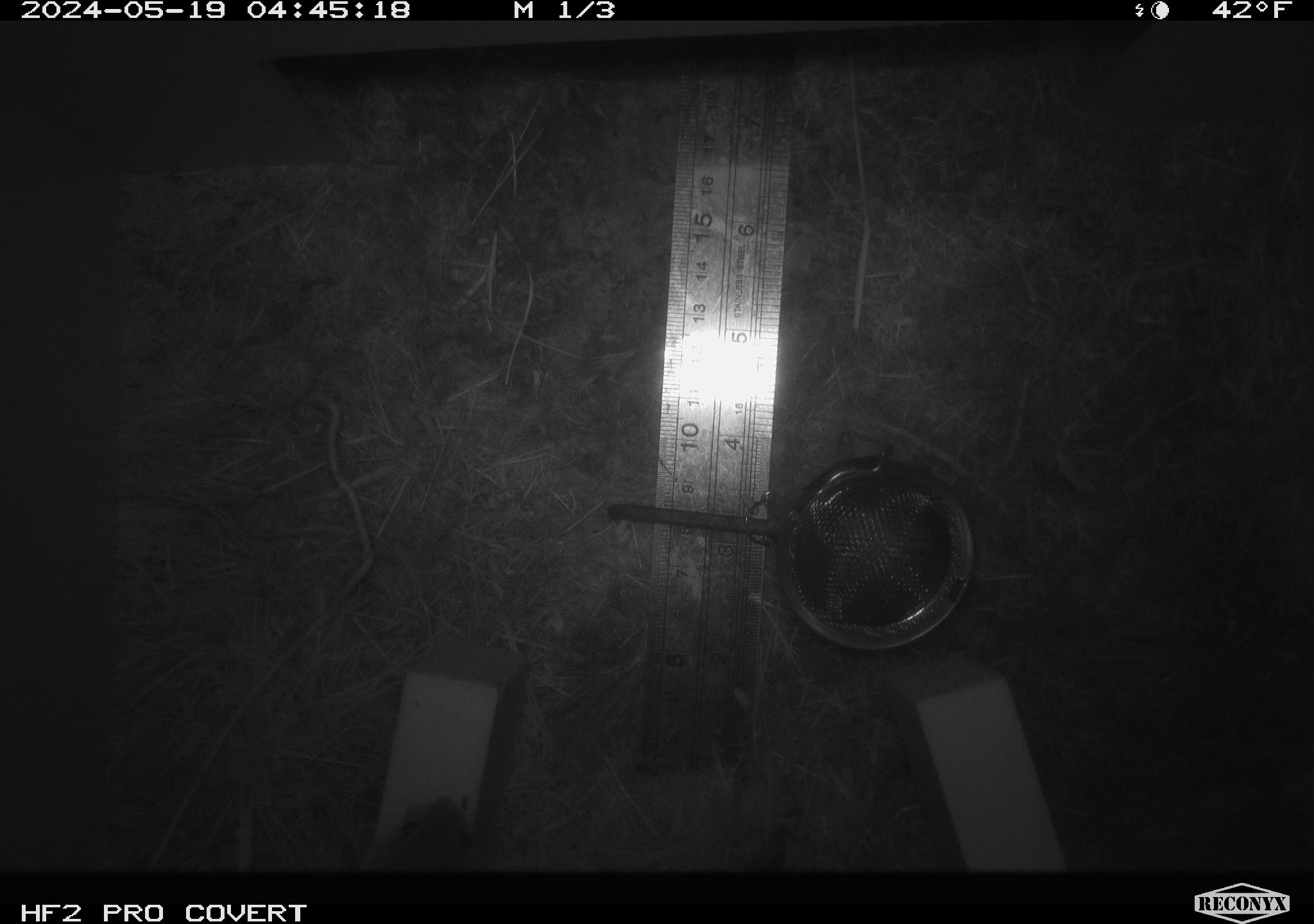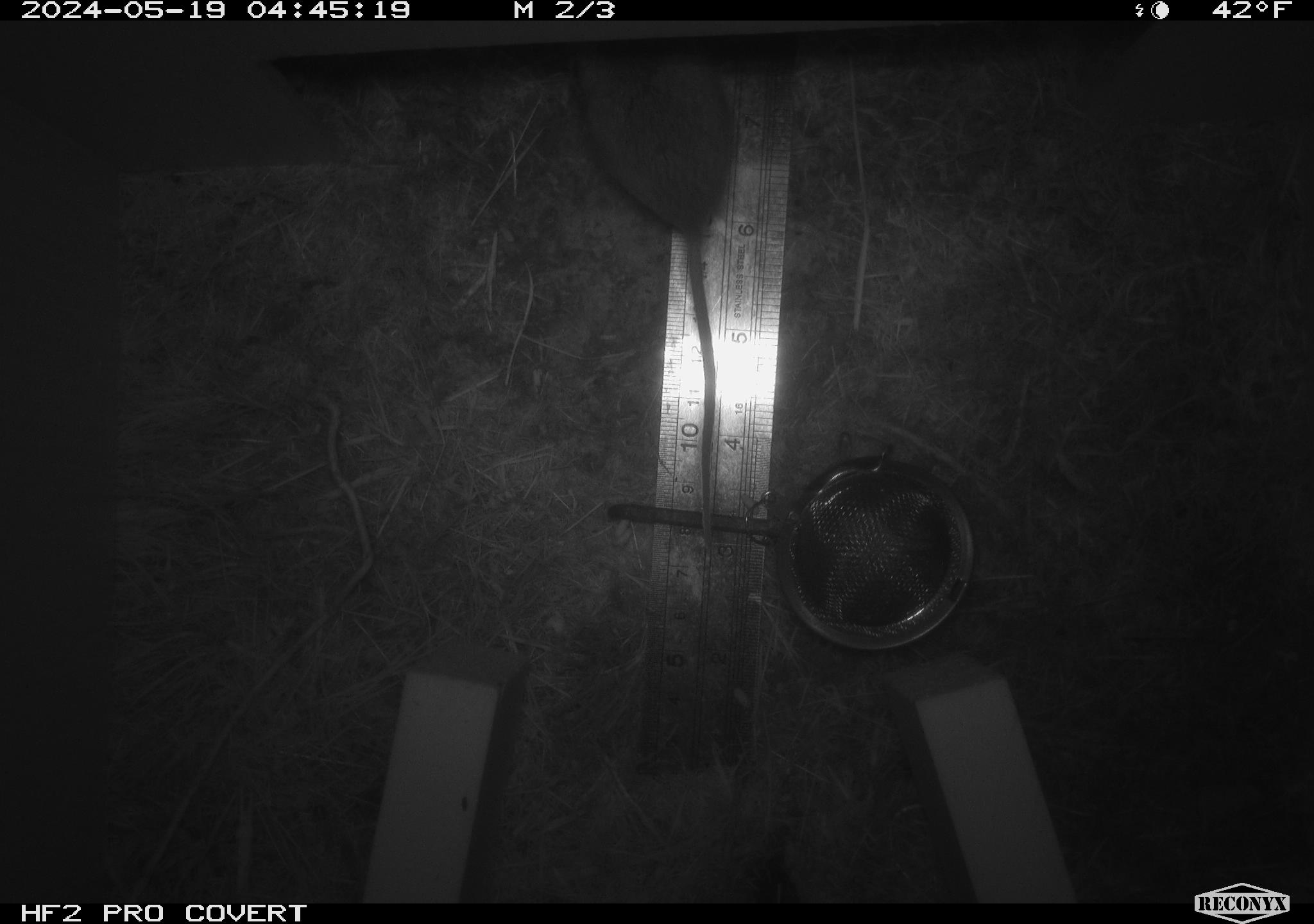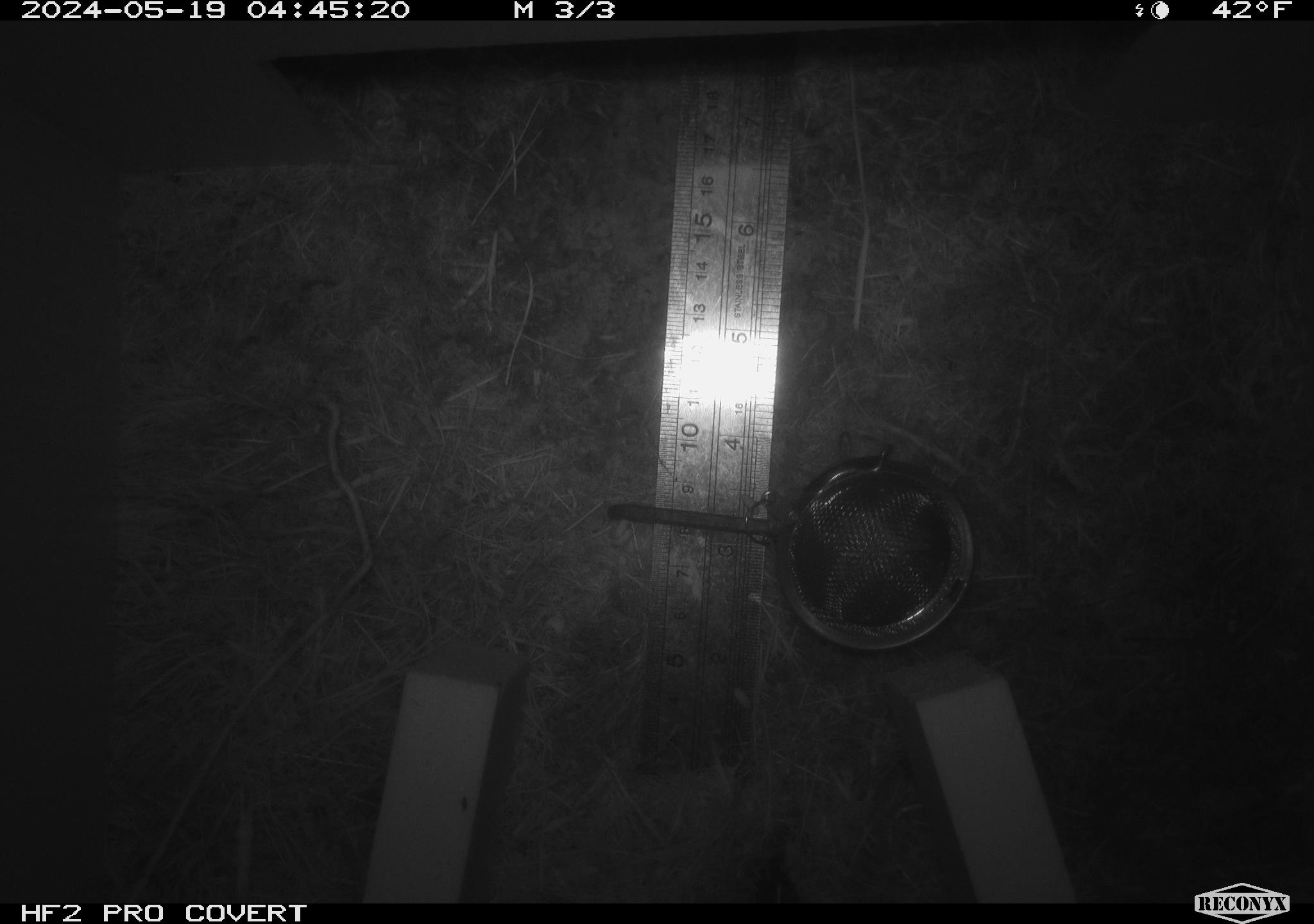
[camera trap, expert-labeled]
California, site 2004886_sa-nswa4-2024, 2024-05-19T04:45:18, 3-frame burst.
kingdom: Animalia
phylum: Chordata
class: Mammalia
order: Rodentia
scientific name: Rodentia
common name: rodent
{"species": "rodent (Rodentia)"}